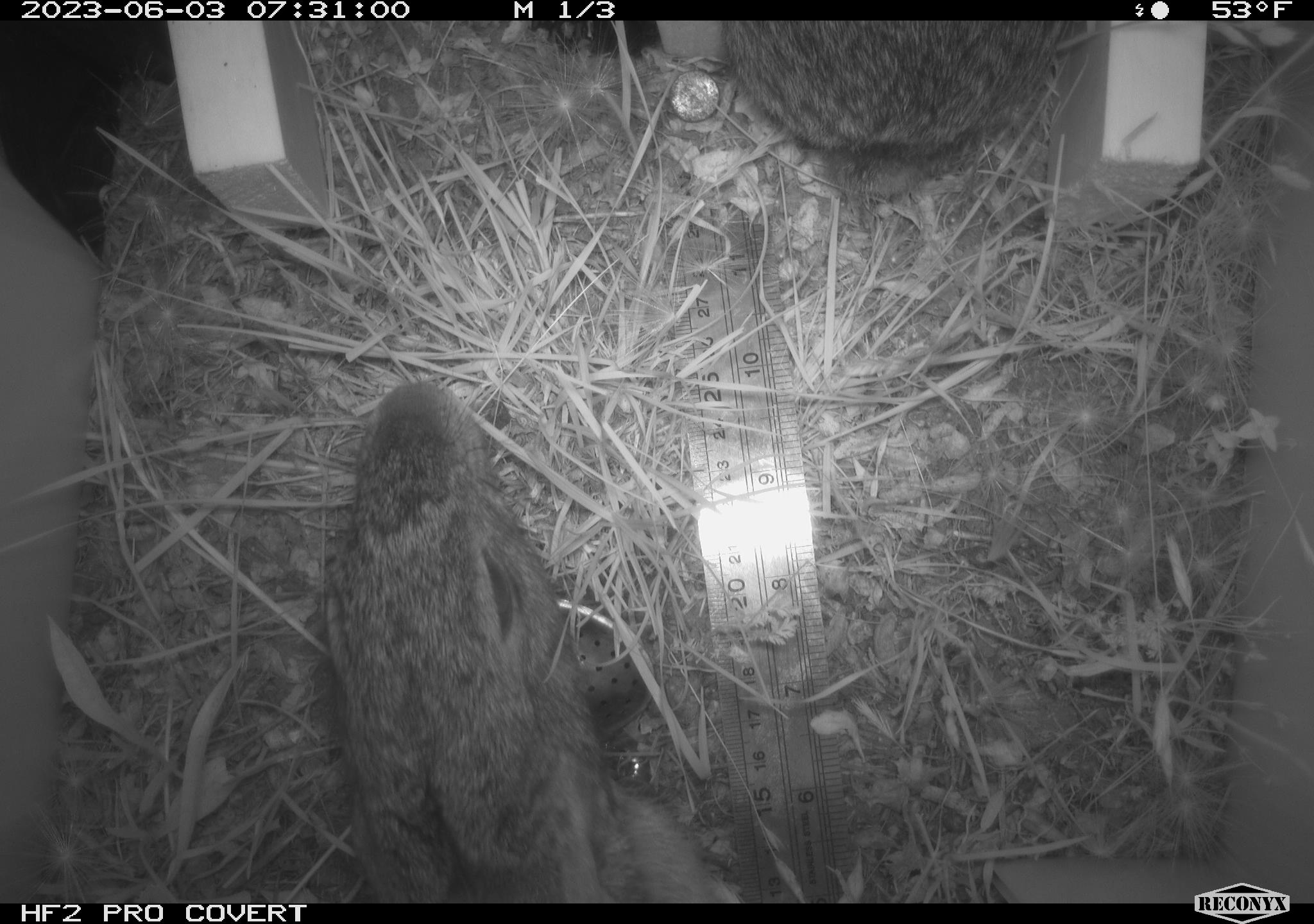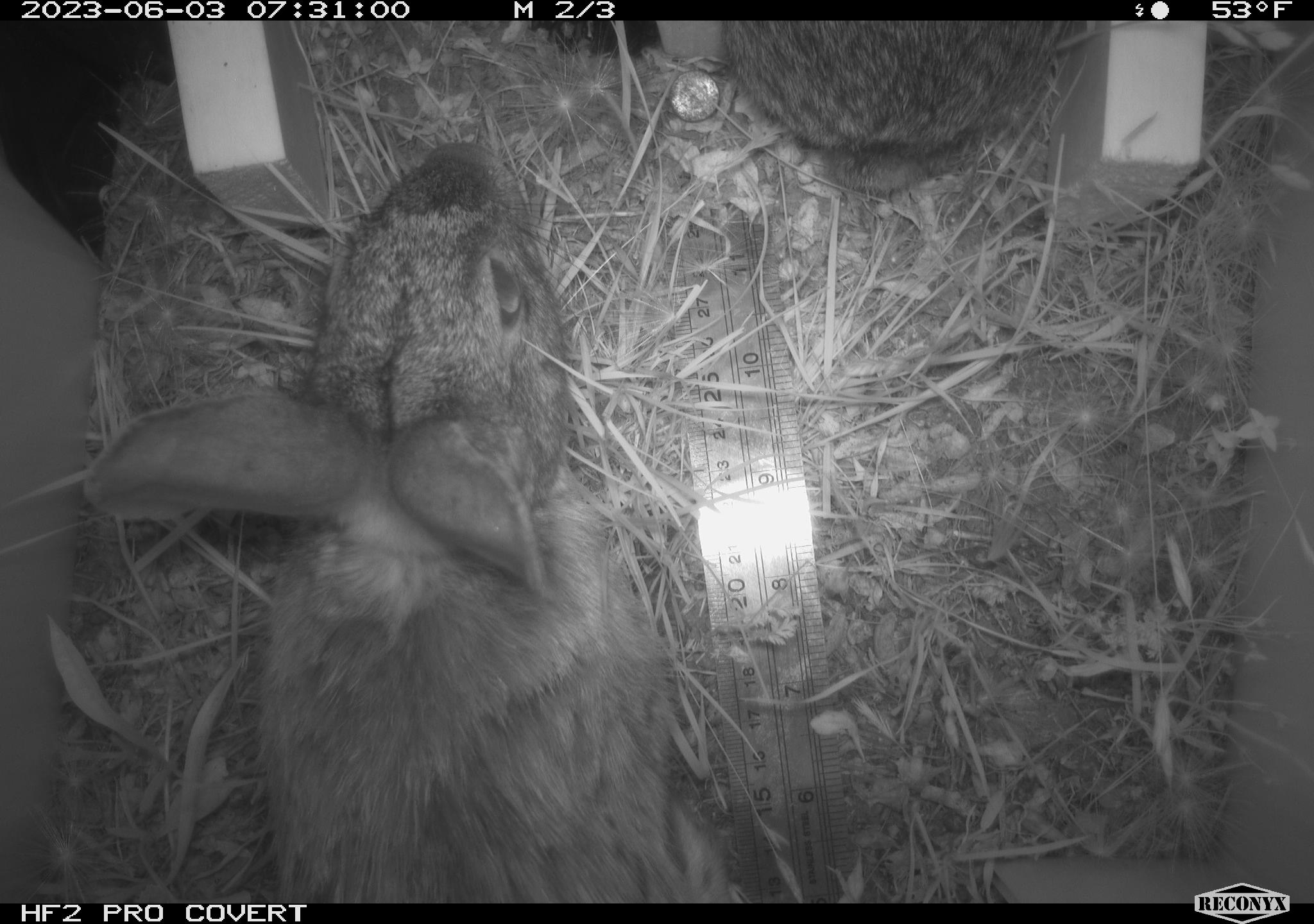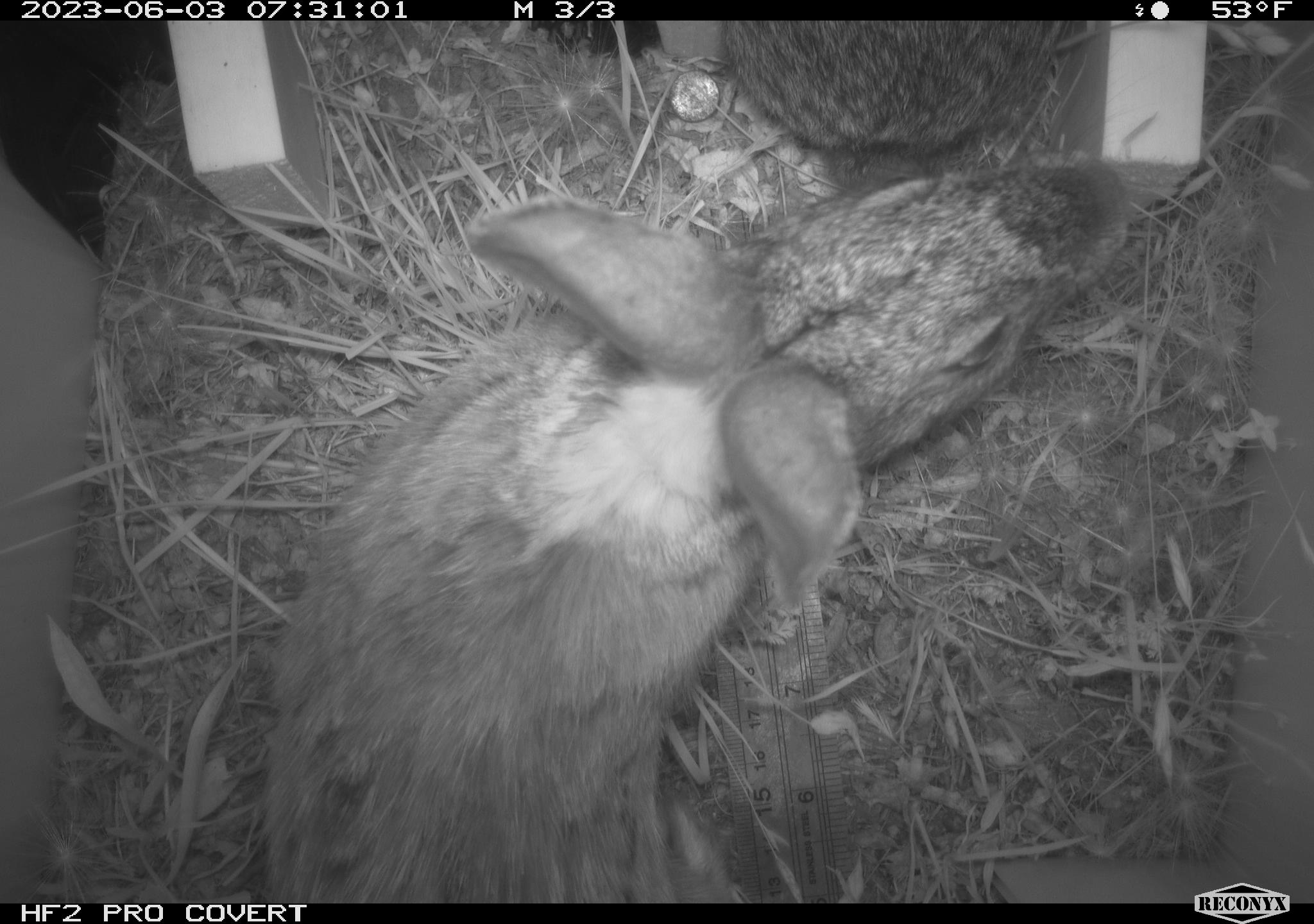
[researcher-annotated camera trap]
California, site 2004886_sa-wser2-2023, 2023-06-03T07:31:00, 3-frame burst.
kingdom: Animalia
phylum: Chordata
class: Mammalia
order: Lagomorpha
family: Leporidae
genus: Sylvilagus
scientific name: Sylvilagus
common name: cottontail rabbits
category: sylvilagus species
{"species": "sylvilagus species (cottontail rabbits) (Sylvilagus)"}